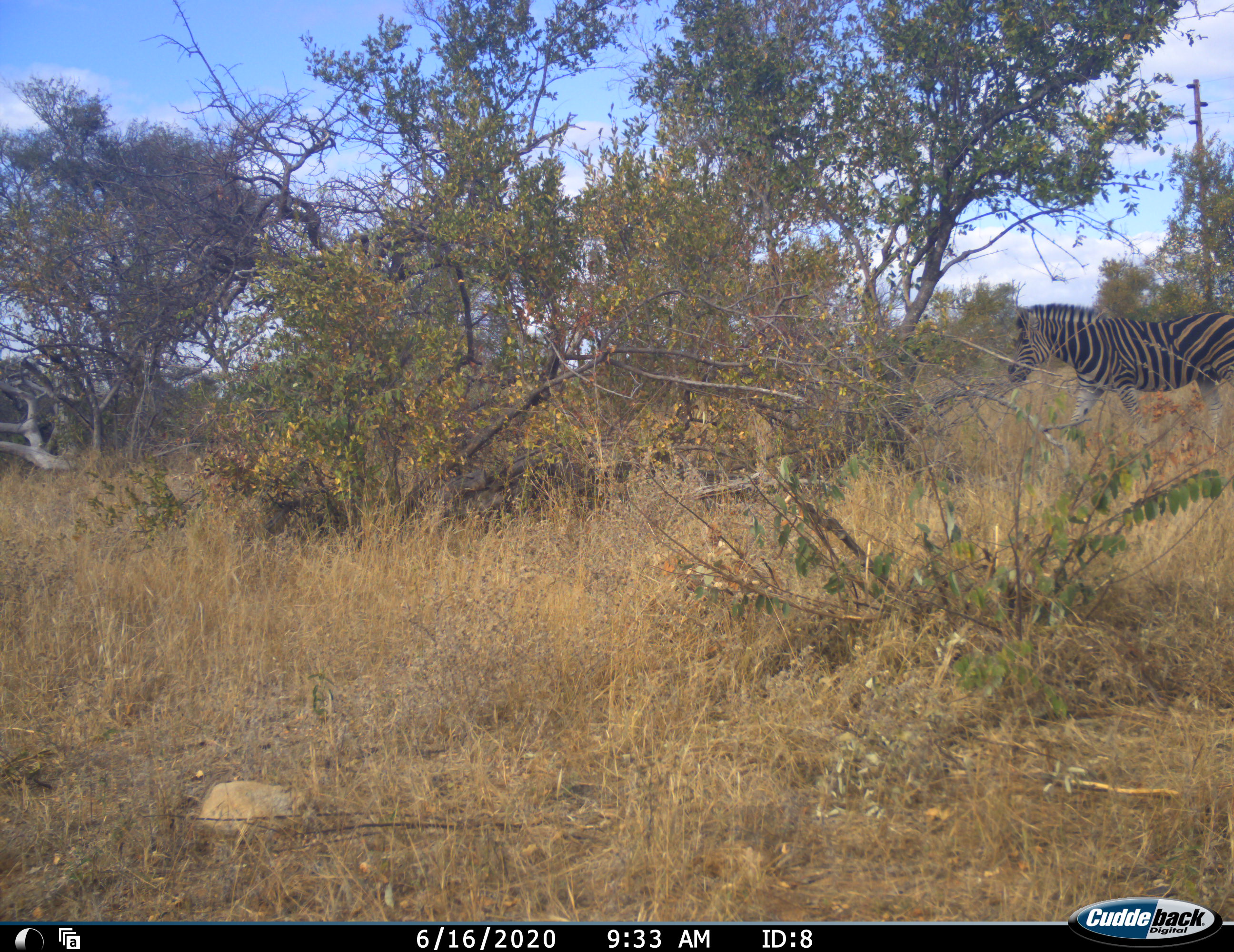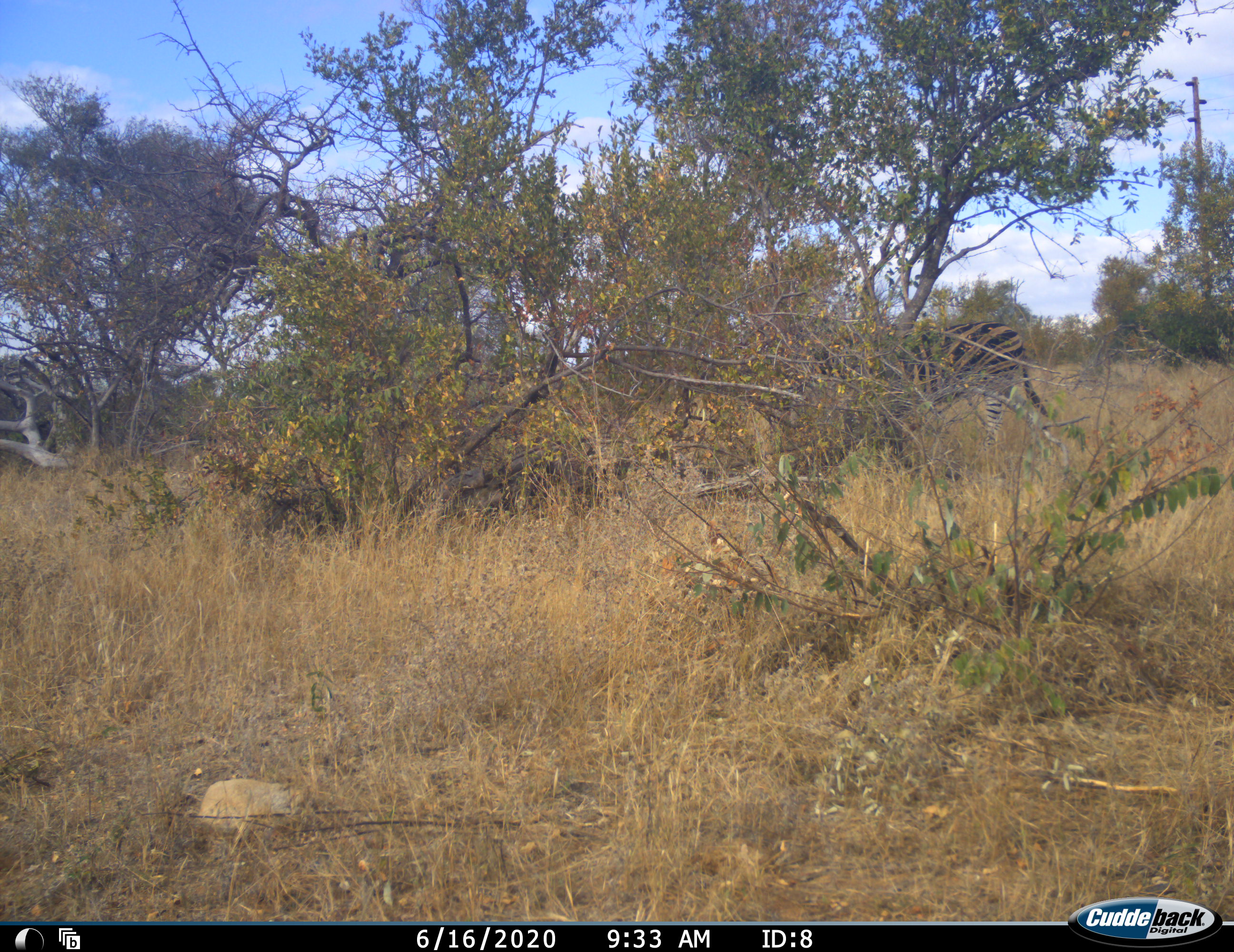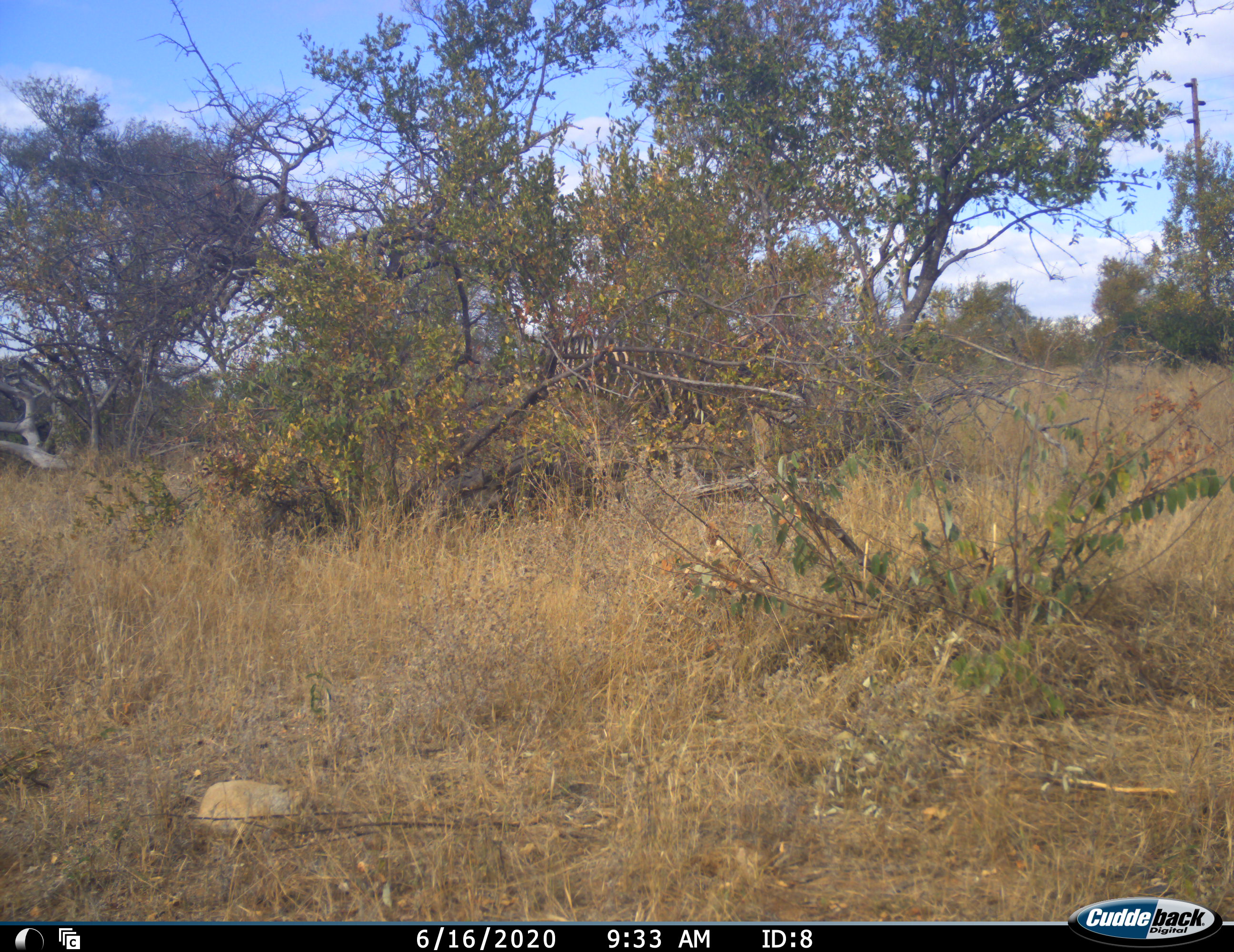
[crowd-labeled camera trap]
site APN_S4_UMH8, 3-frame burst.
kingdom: Animalia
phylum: Chordata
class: Mammalia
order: Perissodactyla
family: Equidae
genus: Equus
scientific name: Equus quagga burchellii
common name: burchell's zebra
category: zebraburchells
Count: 1.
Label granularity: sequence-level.